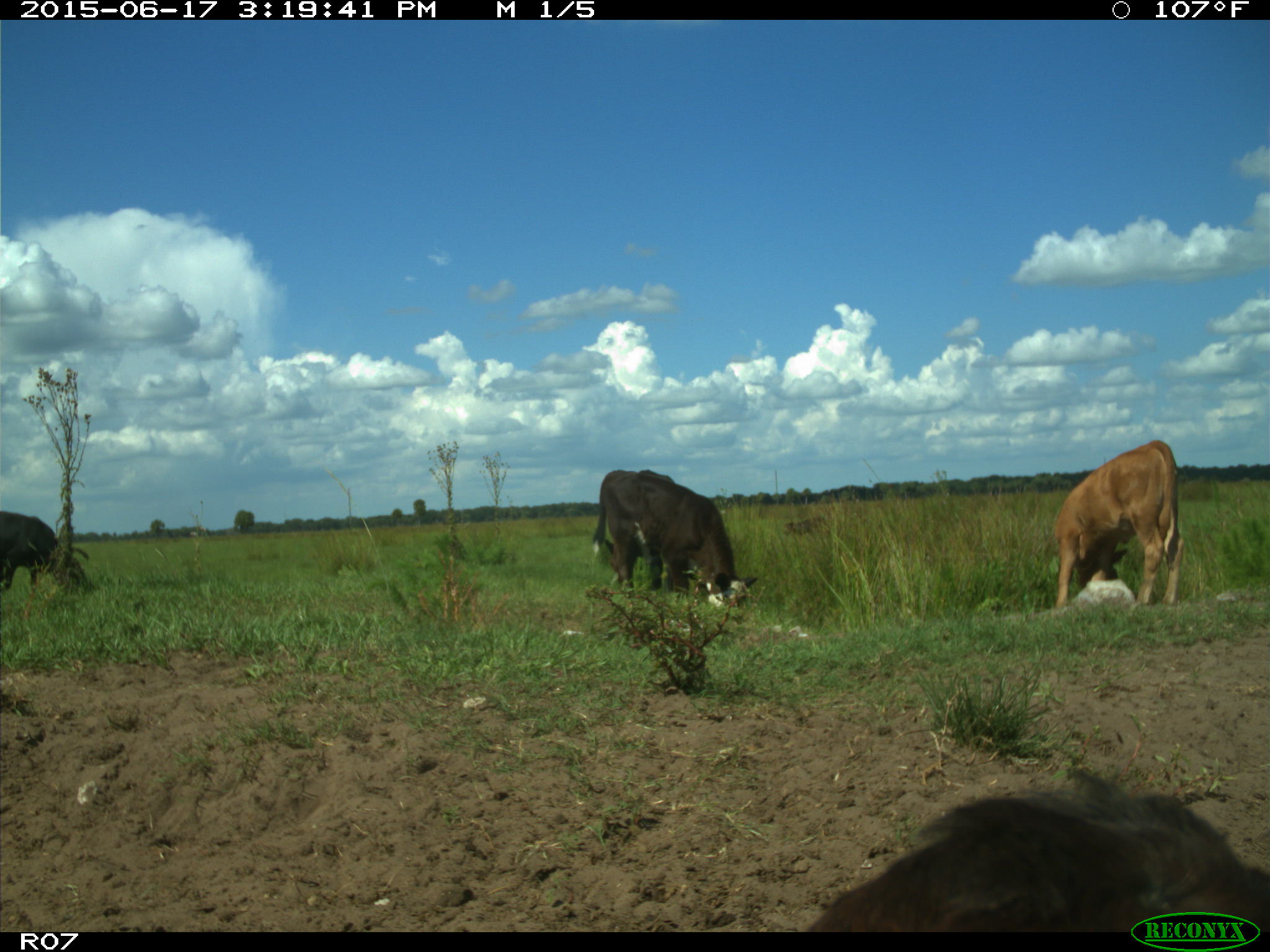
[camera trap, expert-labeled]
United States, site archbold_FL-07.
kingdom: Animalia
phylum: Chordata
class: Mammalia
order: Artiodactyla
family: Bovidae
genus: Bos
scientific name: Bos taurus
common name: domestic cow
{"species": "Bos taurus (domestic cow)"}